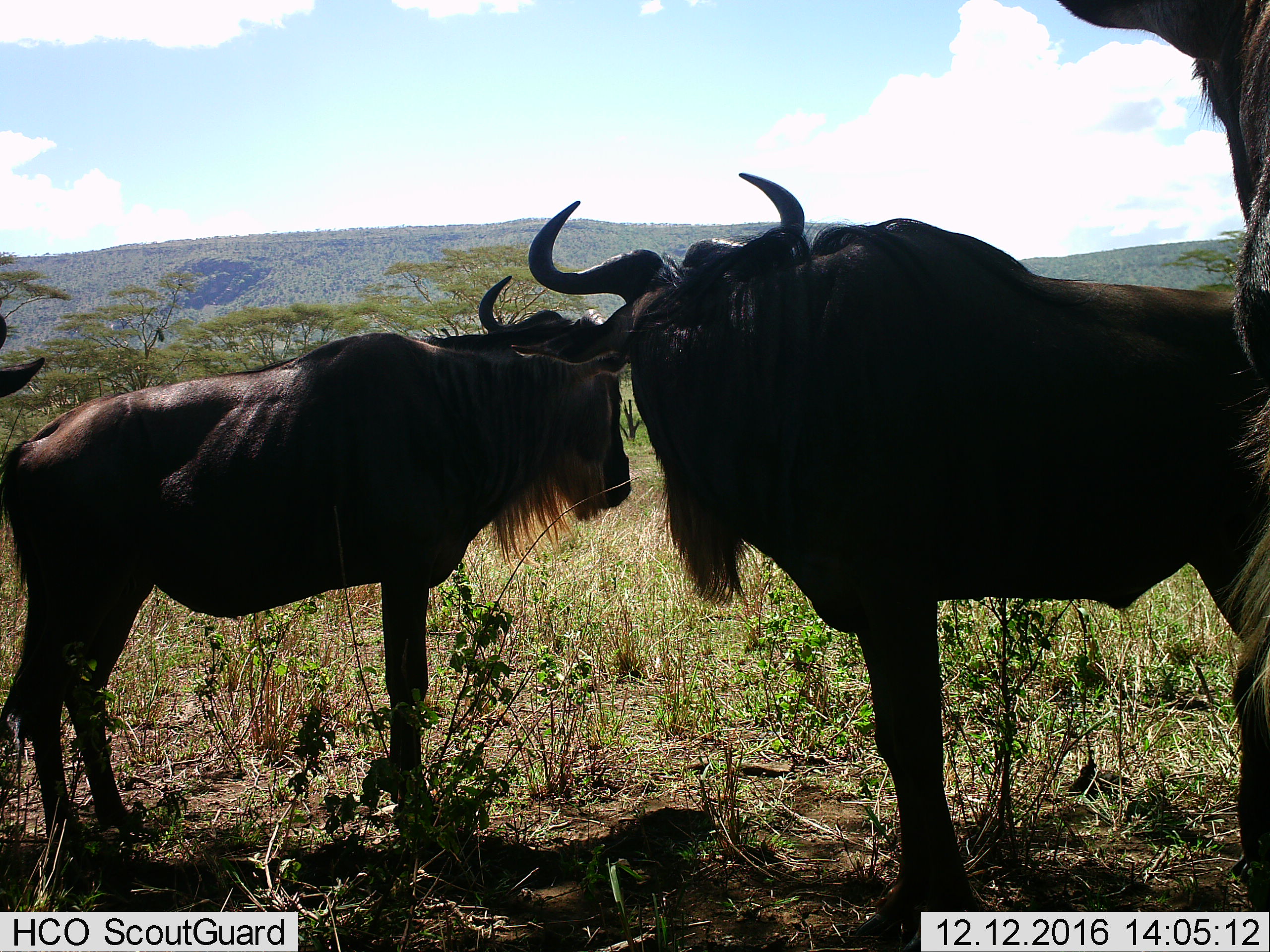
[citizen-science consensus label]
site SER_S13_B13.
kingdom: Animalia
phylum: Chordata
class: Mammalia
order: Artiodactyla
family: Bovidae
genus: Connochaetes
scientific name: Connochaetes taurinus taurinus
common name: blue wildebeest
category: wildebeestblue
Wildebeestblue (blue wildebeest) (Connochaetes taurinus taurinus), count 4. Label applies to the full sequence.